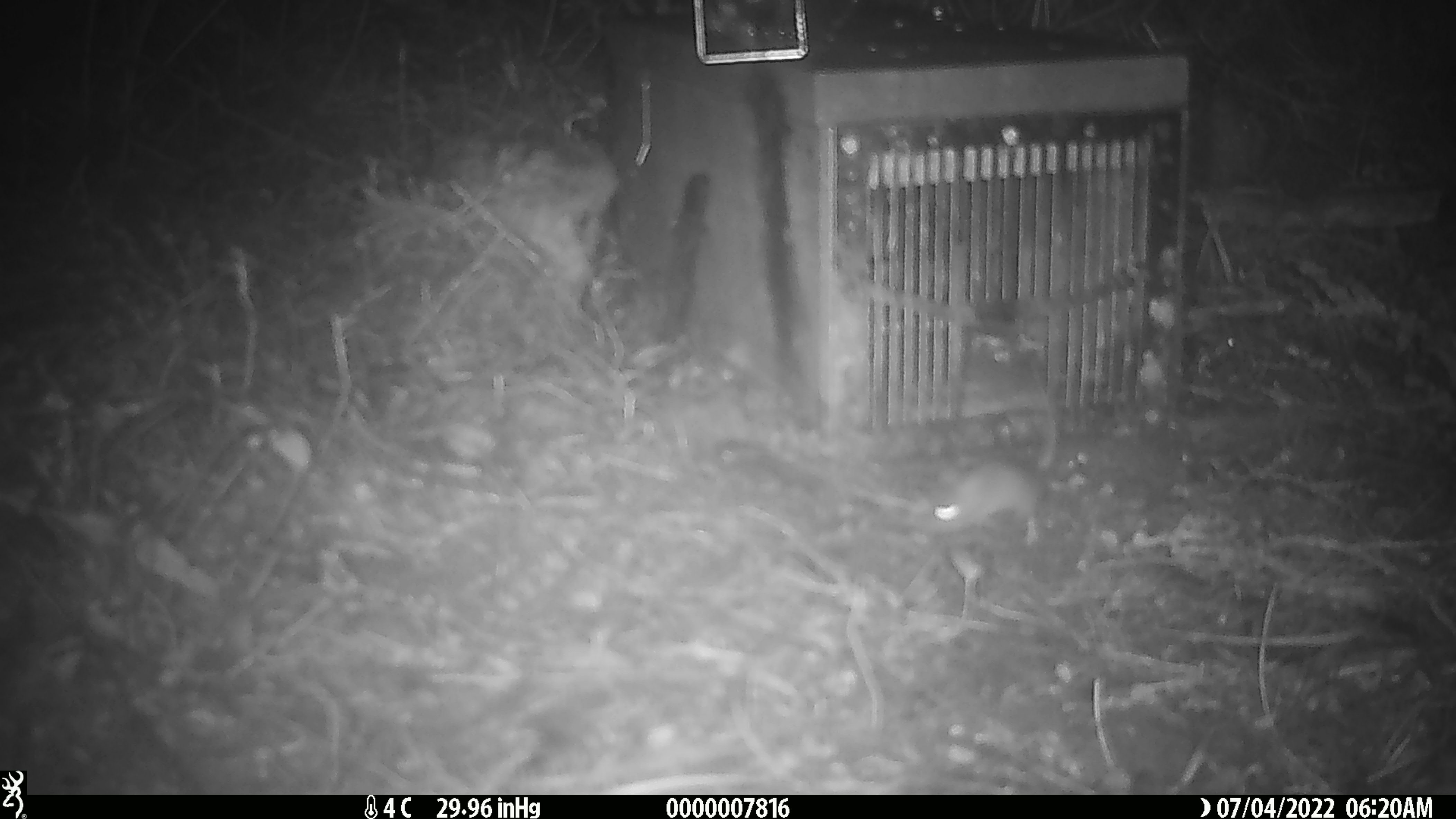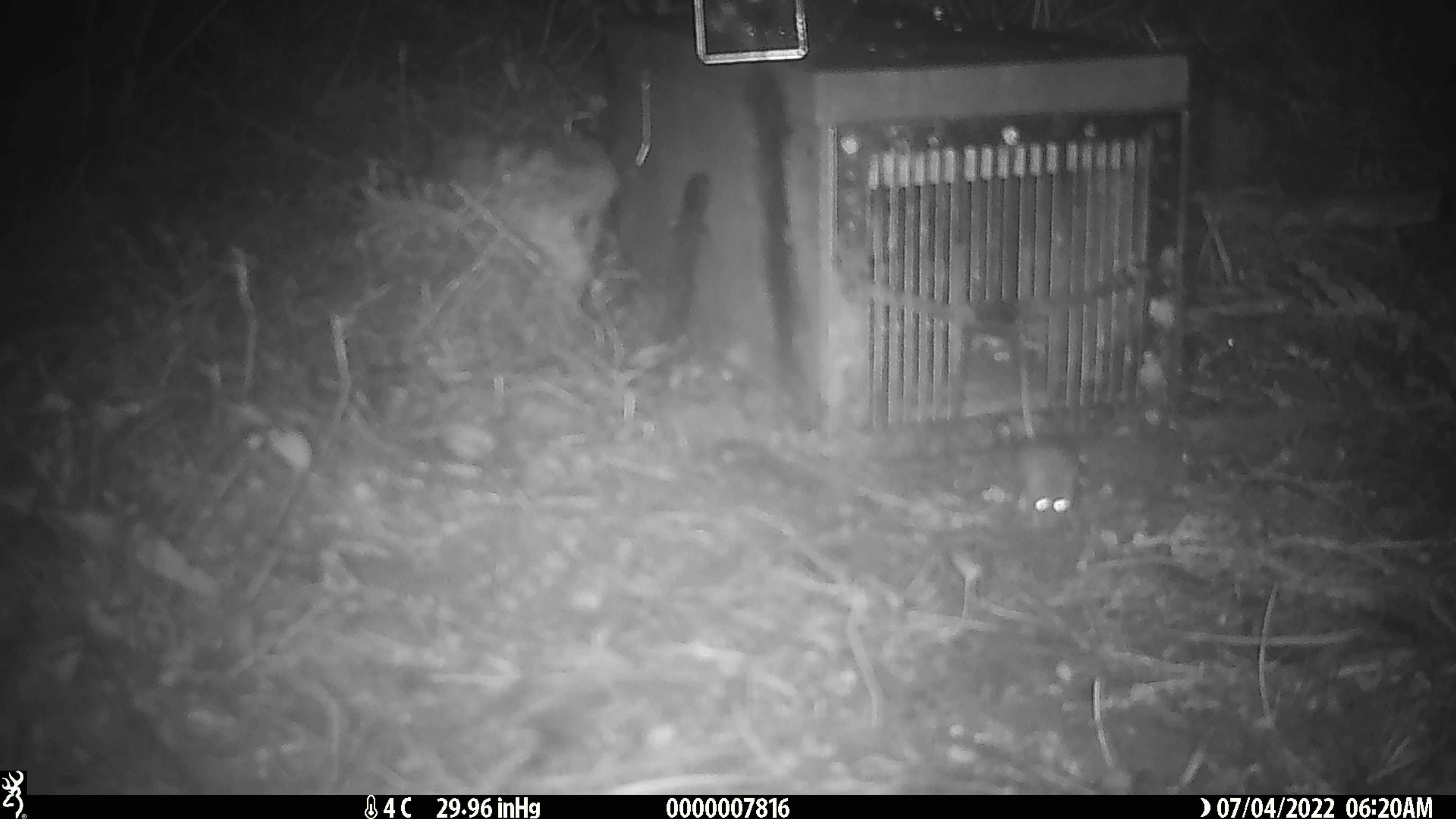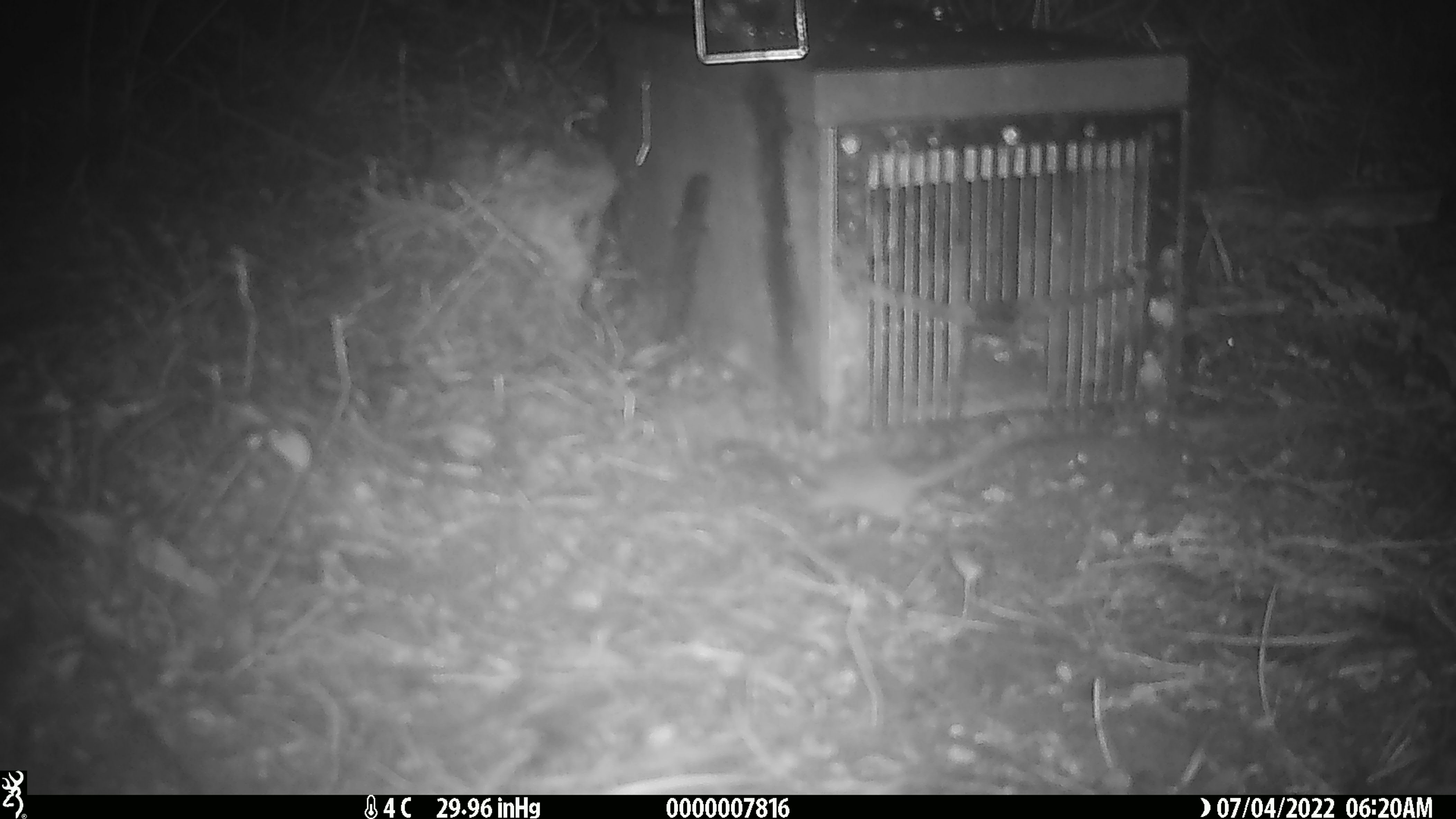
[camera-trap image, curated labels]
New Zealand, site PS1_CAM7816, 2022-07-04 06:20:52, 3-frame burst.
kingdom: Animalia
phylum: Chordata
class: Mammalia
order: Rodentia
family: Muridae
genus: Mus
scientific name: Mus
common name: mouse